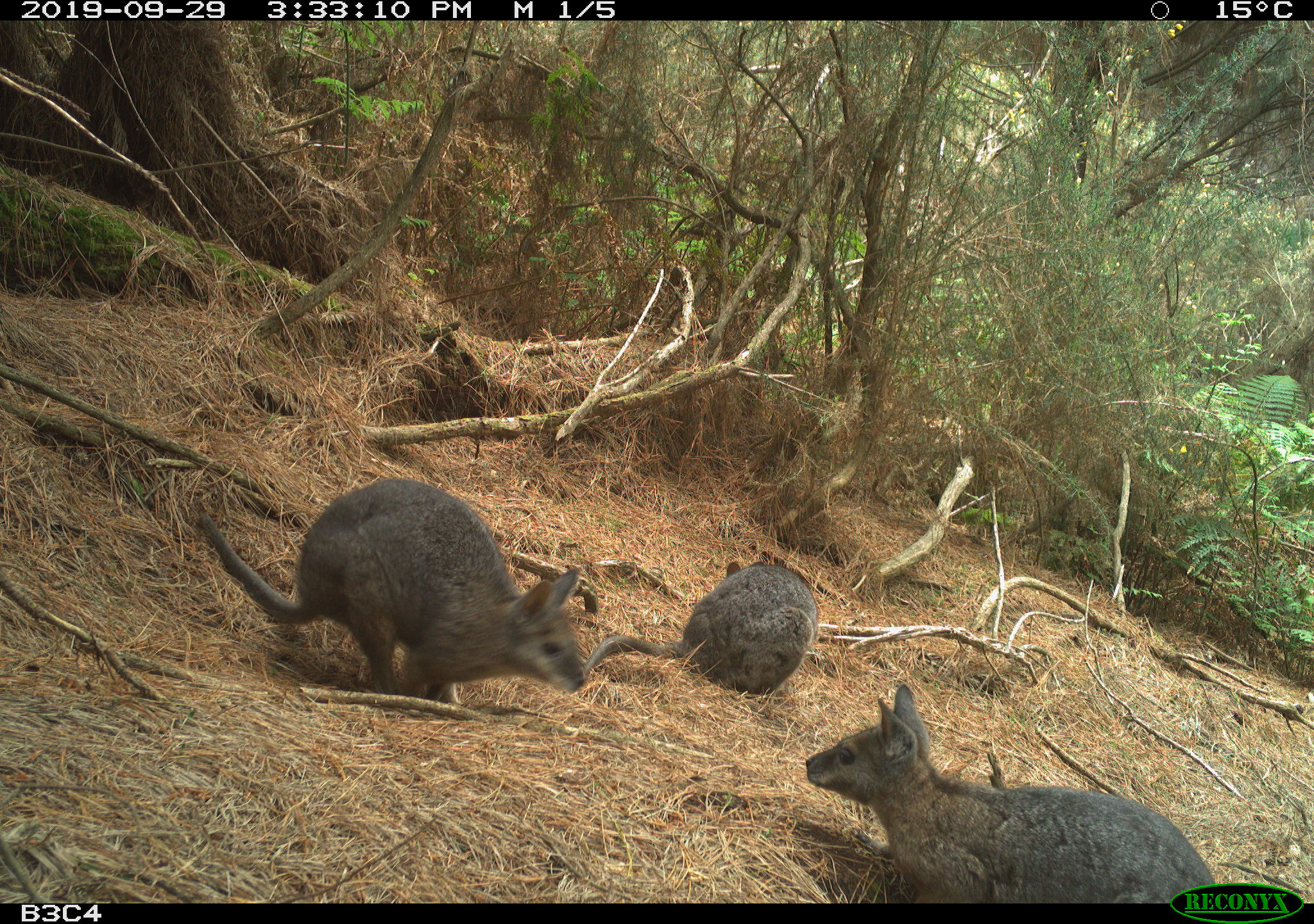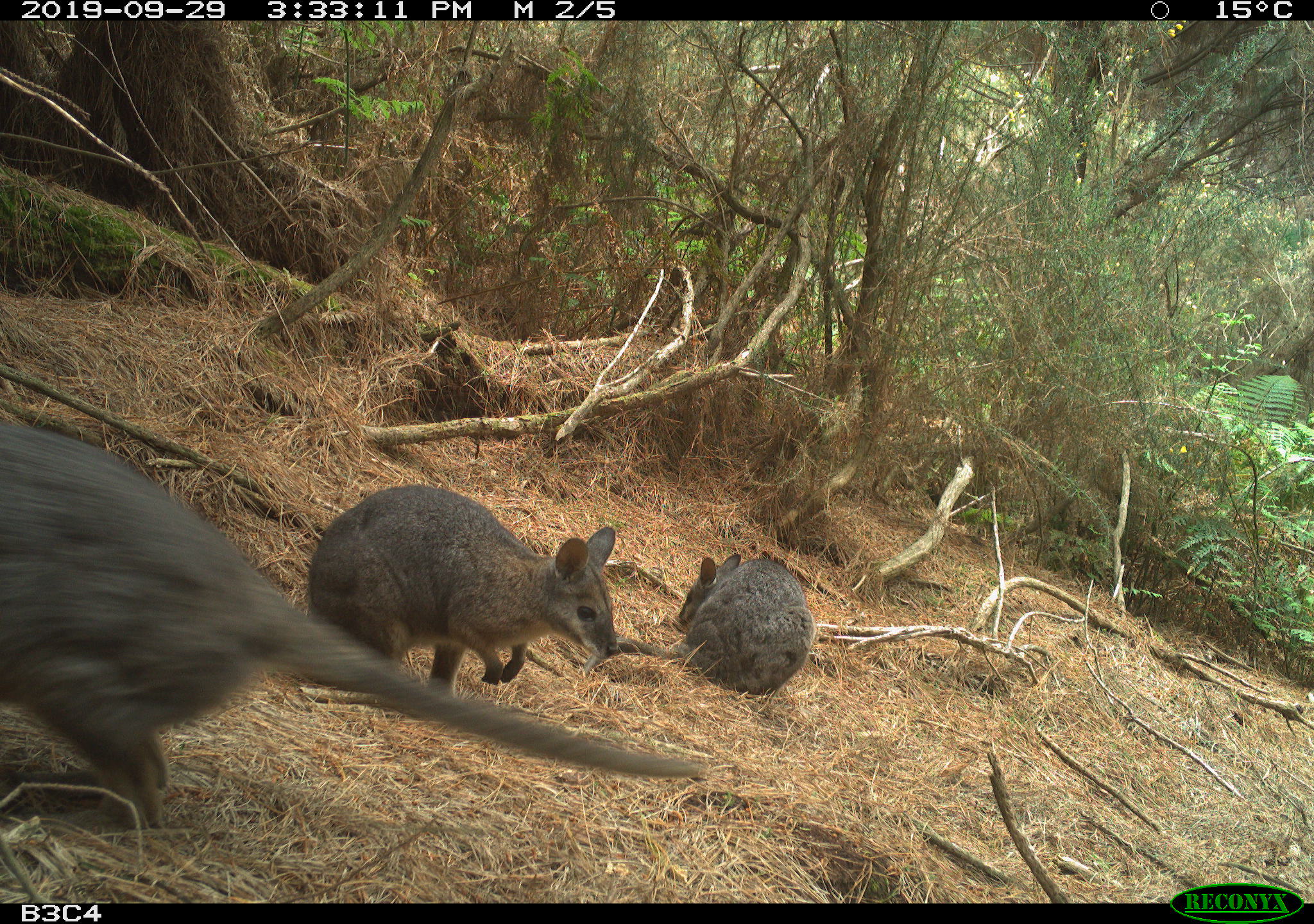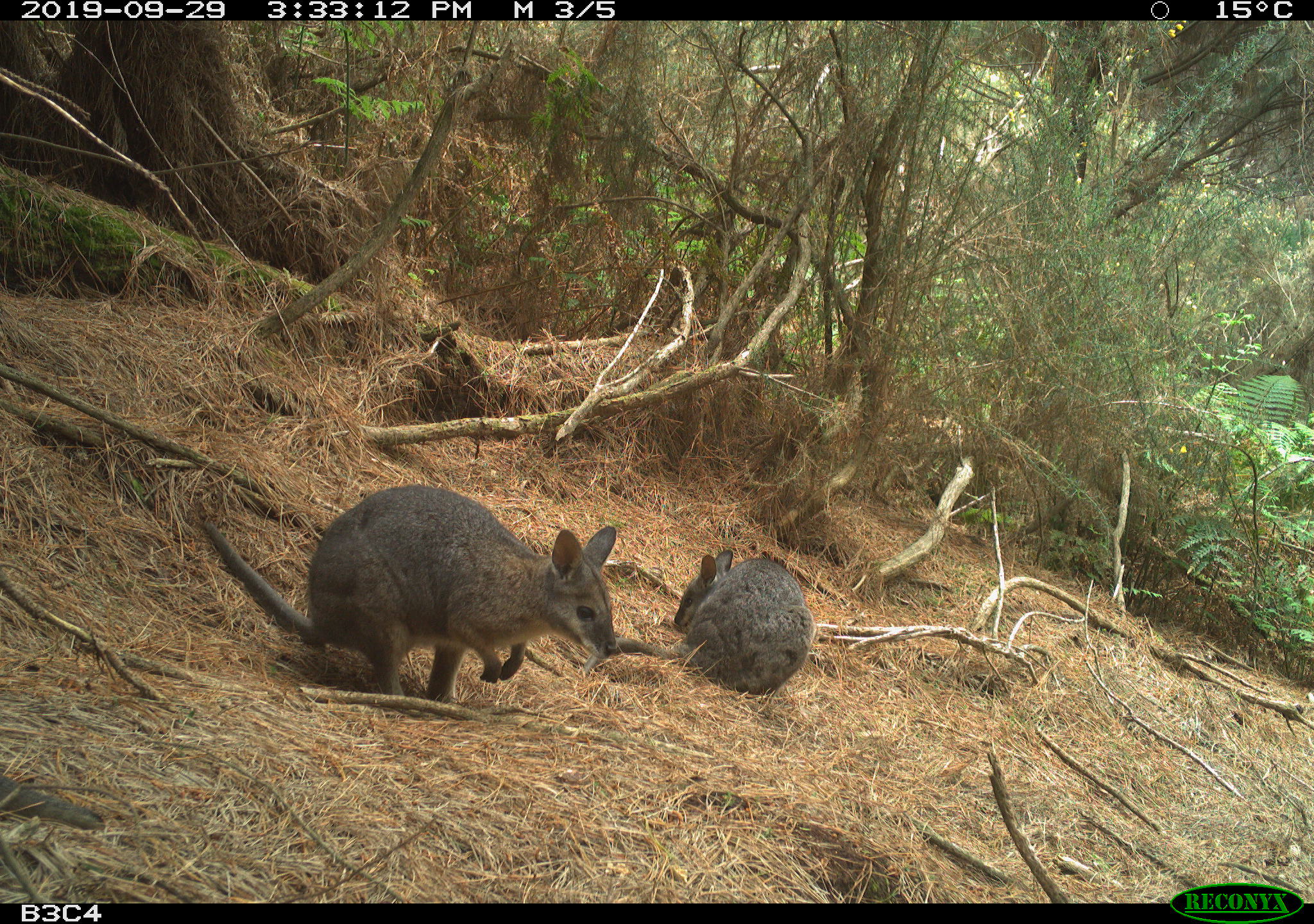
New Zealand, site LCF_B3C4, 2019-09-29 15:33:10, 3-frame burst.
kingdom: Animalia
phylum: Chordata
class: Mammalia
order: Diprotodontia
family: Macropodidae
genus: Notamacropus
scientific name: Notamacropus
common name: wallaby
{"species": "wallaby (Notamacropus)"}